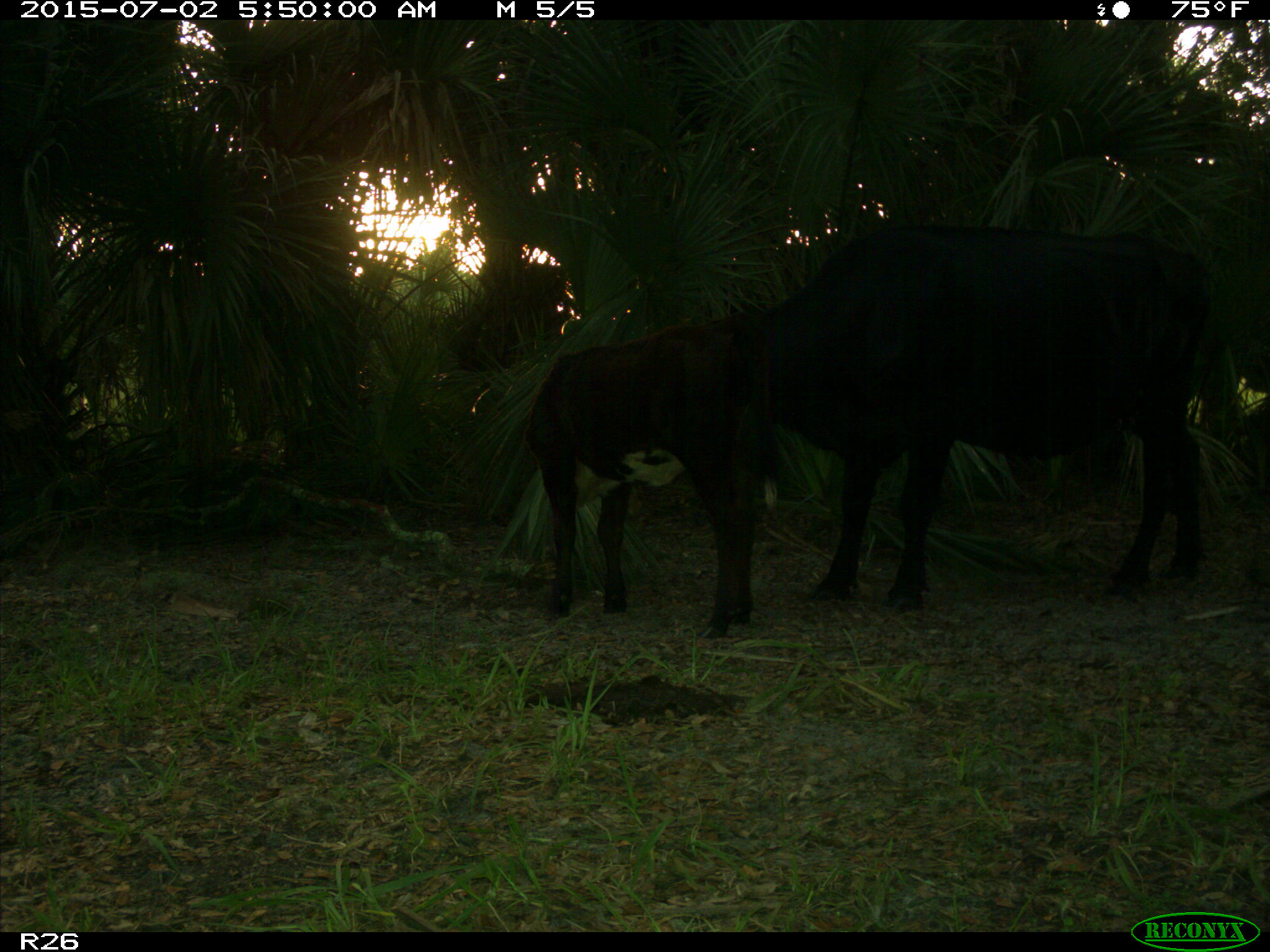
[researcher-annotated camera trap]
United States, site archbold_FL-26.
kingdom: Animalia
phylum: Chordata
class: Mammalia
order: Artiodactyla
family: Bovidae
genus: Bos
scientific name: Bos taurus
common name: domestic cow